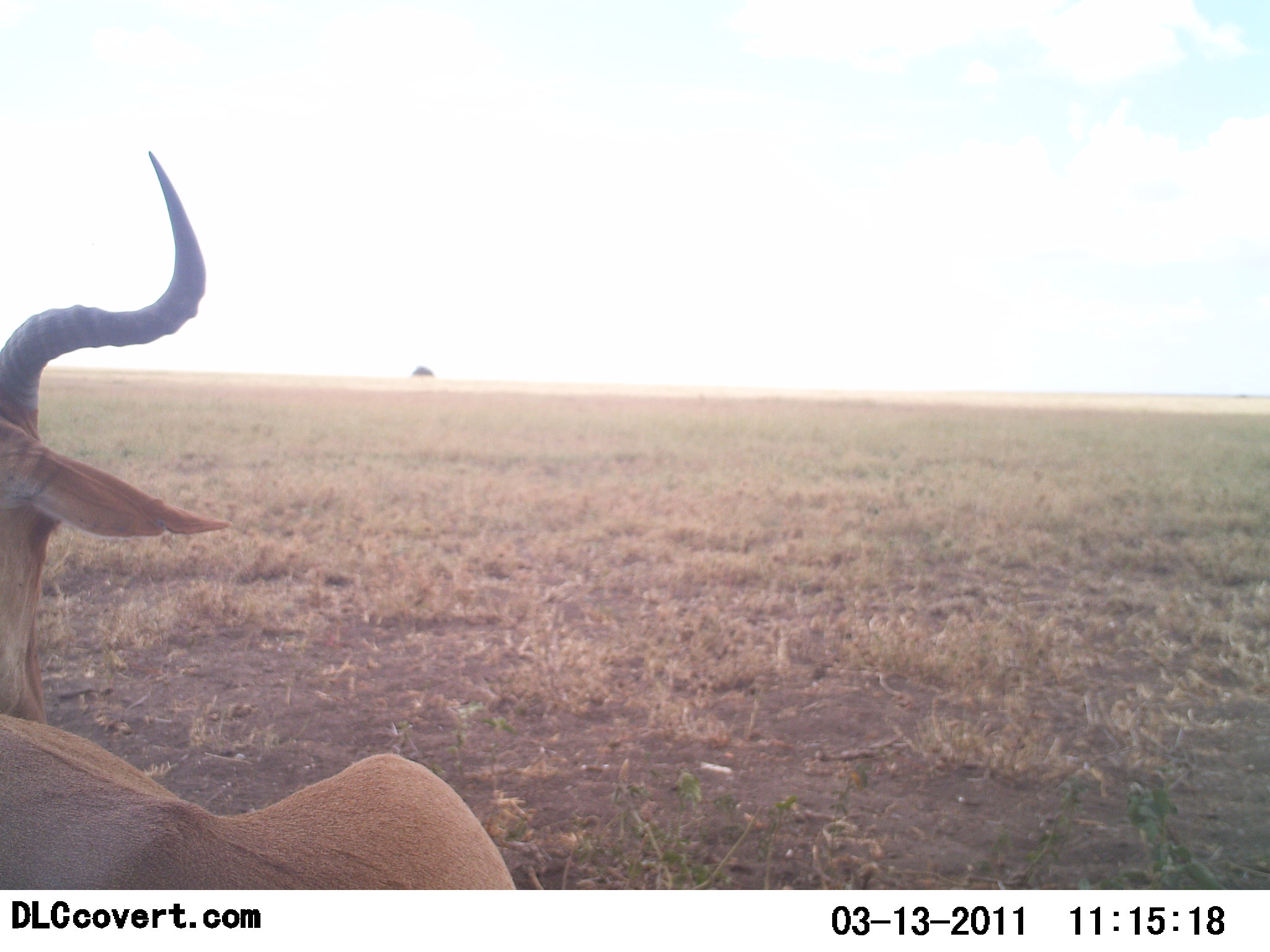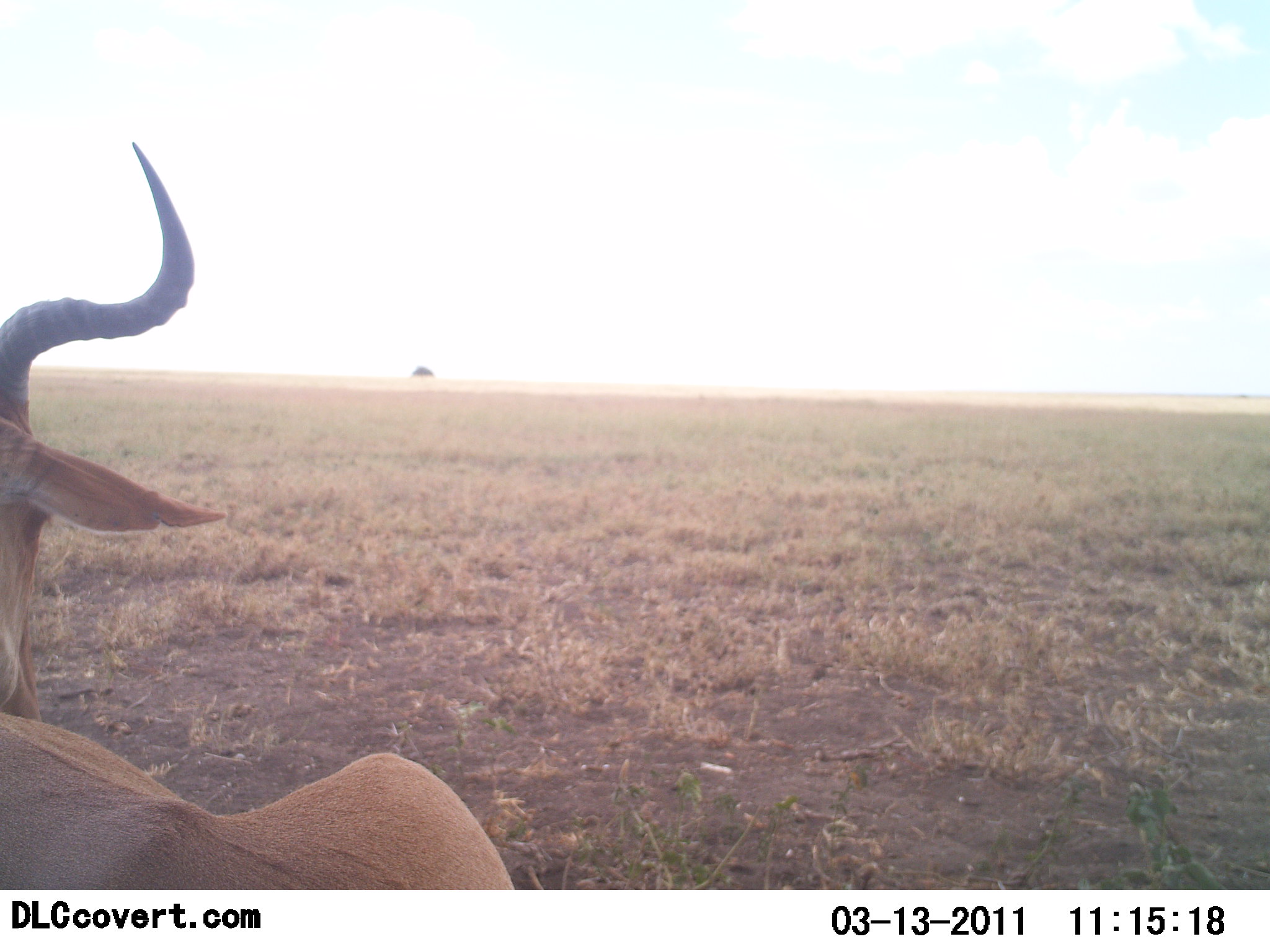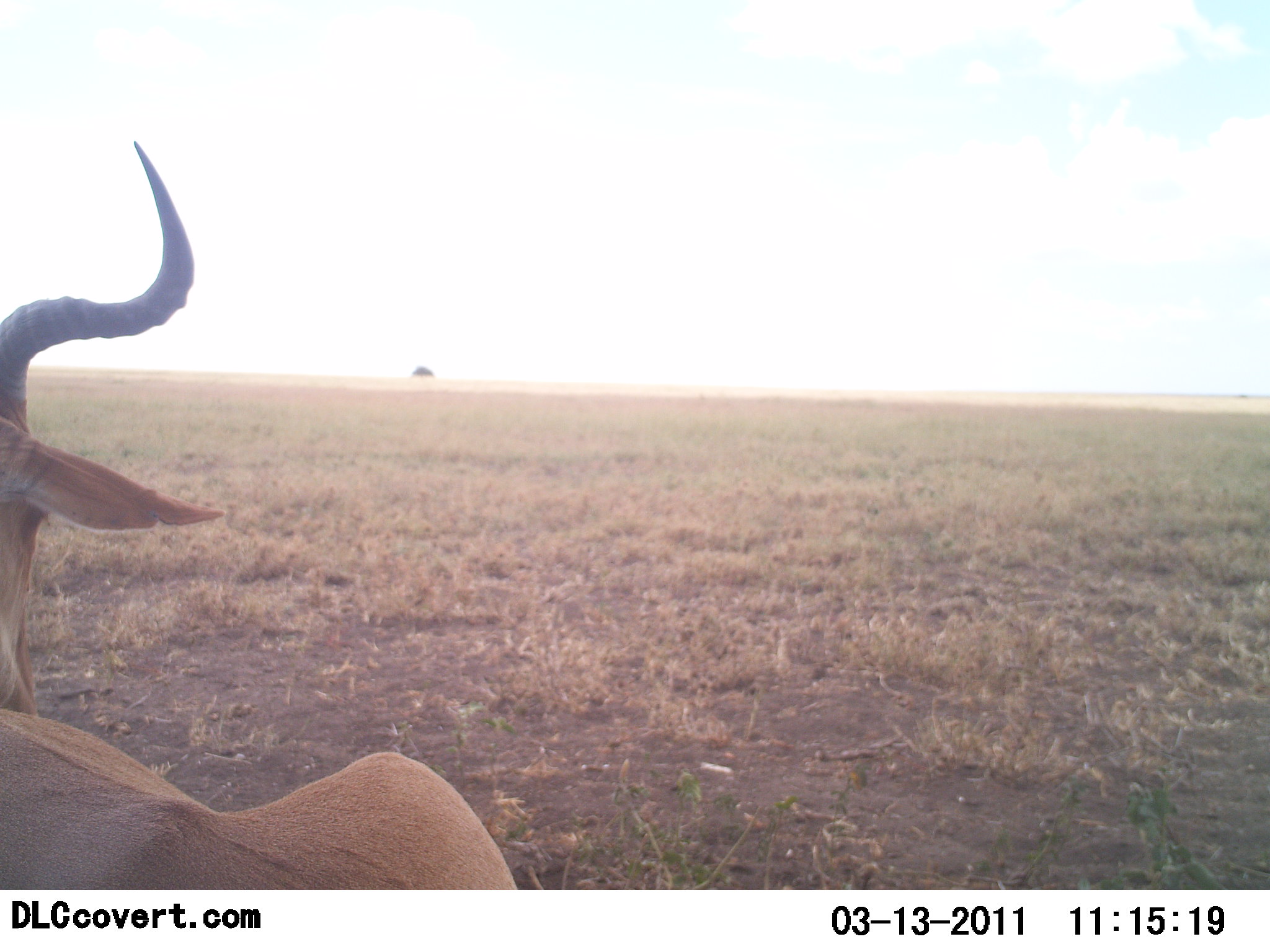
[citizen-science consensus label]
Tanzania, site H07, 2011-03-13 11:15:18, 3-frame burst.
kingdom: Animalia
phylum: Chordata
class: Mammalia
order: Artiodactyla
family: Bovidae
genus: Alcelaphus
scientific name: Alcelaphus buselaphus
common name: hartebeest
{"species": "hartebeest (Alcelaphus buselaphus)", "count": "1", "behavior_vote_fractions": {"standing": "42%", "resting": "58%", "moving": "0%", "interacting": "0%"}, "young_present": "0%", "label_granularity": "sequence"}